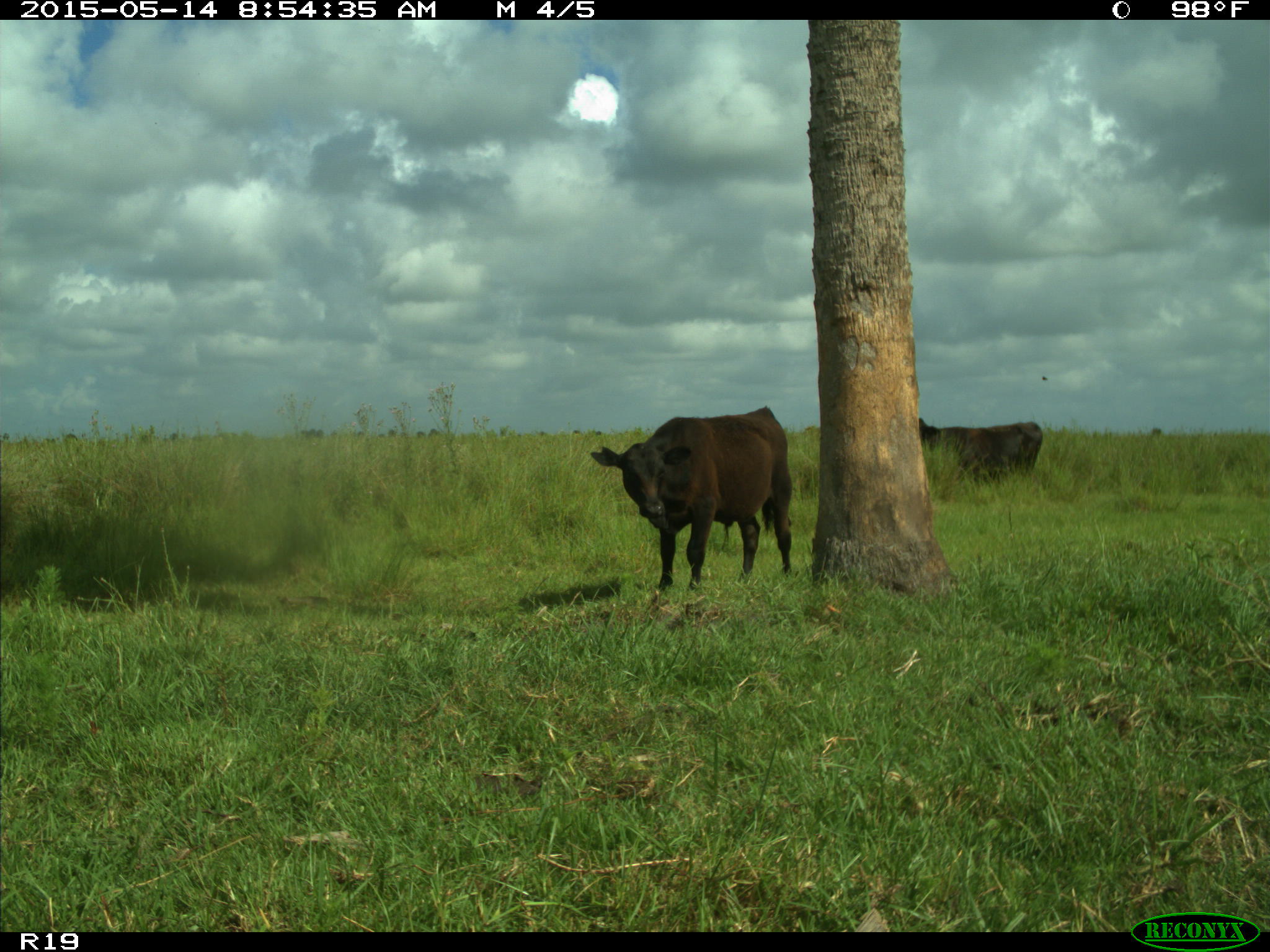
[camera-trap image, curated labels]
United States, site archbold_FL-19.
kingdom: Animalia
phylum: Chordata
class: Mammalia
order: Artiodactyla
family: Bovidae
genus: Bos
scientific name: Bos taurus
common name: domestic cow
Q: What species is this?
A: Bos taurus (domestic cow).